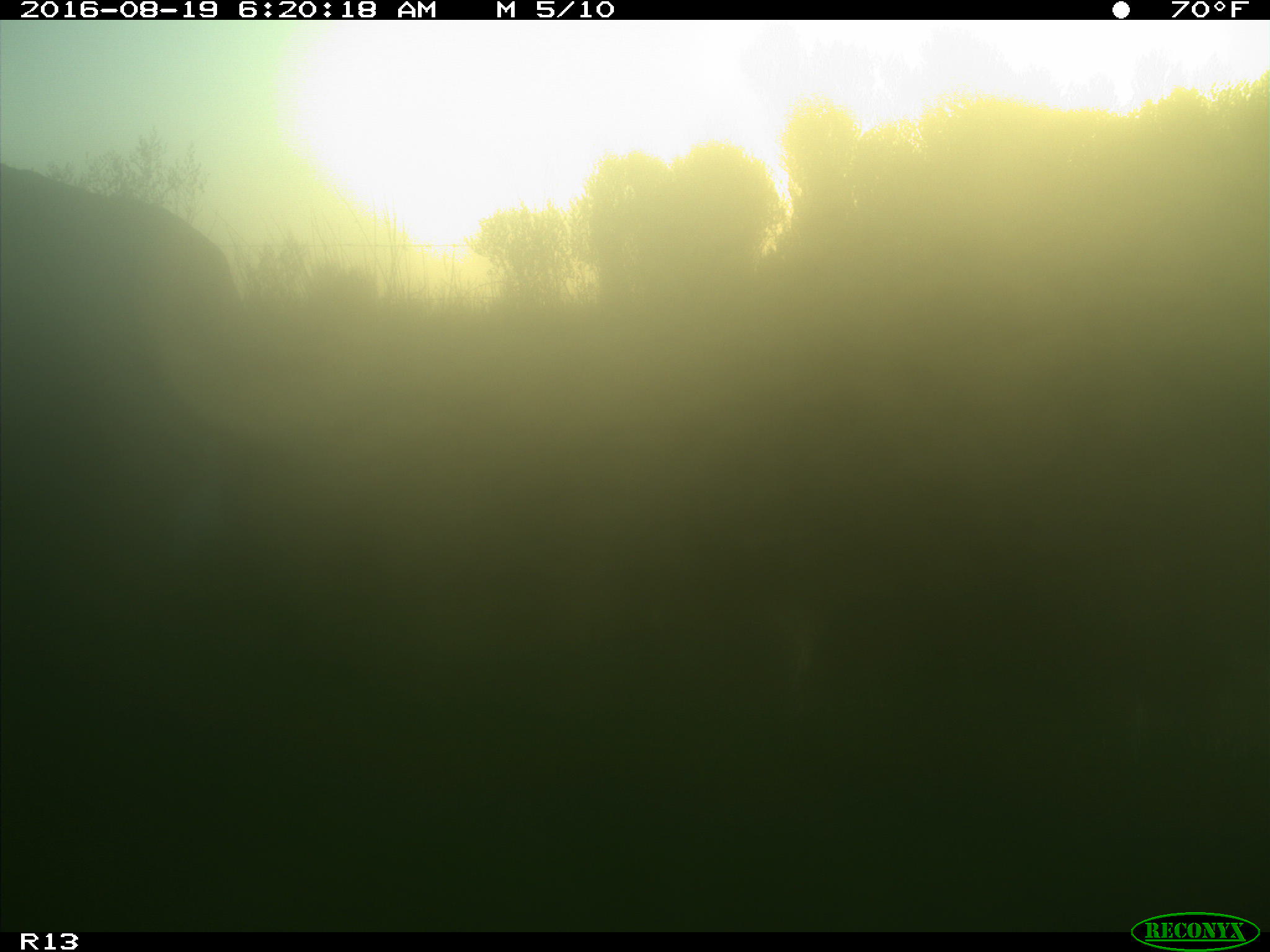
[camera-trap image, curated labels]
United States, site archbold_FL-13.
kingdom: Animalia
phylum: Chordata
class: Mammalia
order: Artiodactyla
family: Bovidae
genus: Bos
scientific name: Bos taurus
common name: domestic cow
Bos taurus (domestic cow).